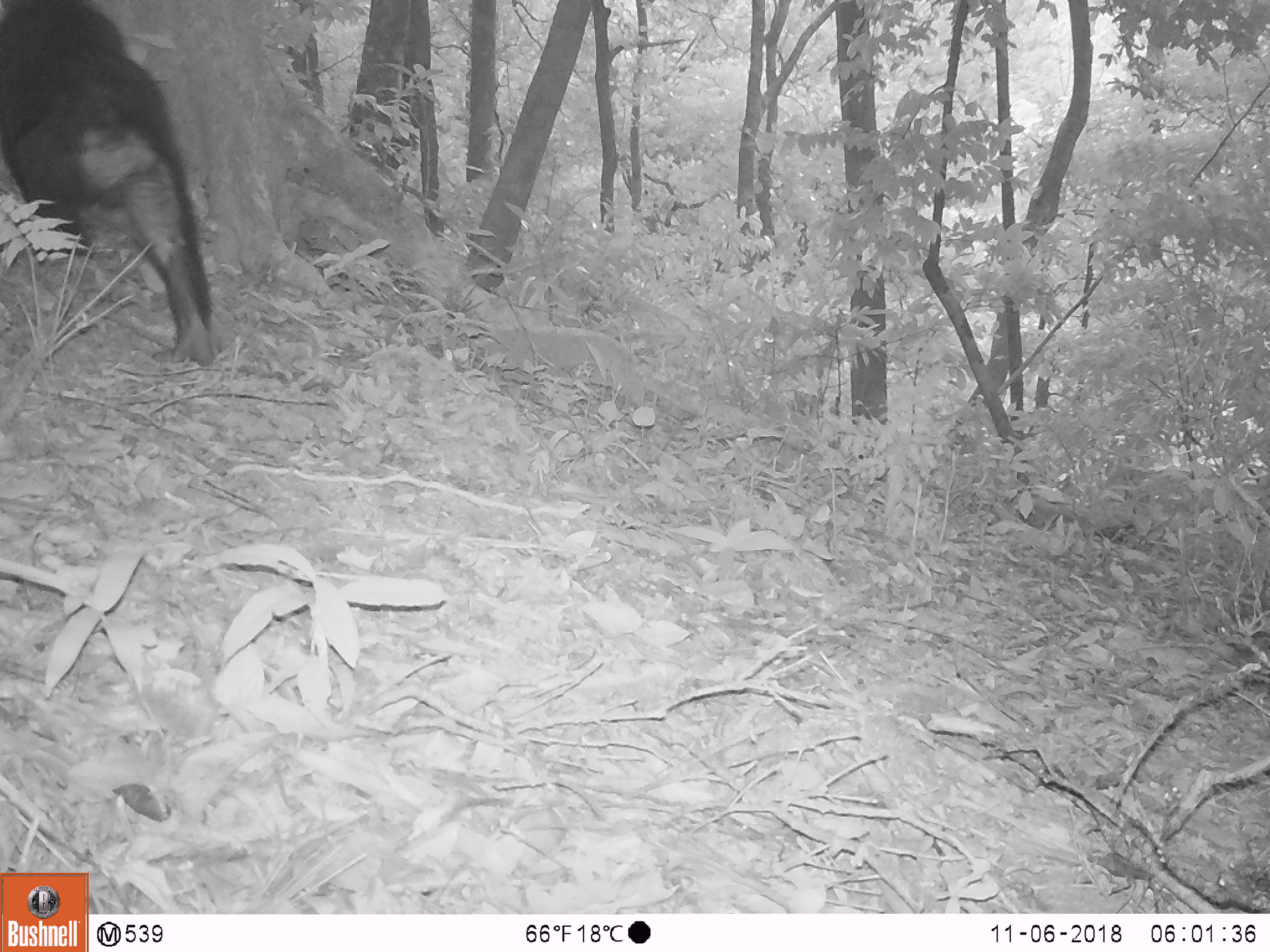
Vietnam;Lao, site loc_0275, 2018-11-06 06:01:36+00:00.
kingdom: Animalia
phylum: Chordata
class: Mammalia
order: Primates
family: Cercopithecidae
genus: Macaca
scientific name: Macaca arctoides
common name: stump-tailed macaque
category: stump tailed macaque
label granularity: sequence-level